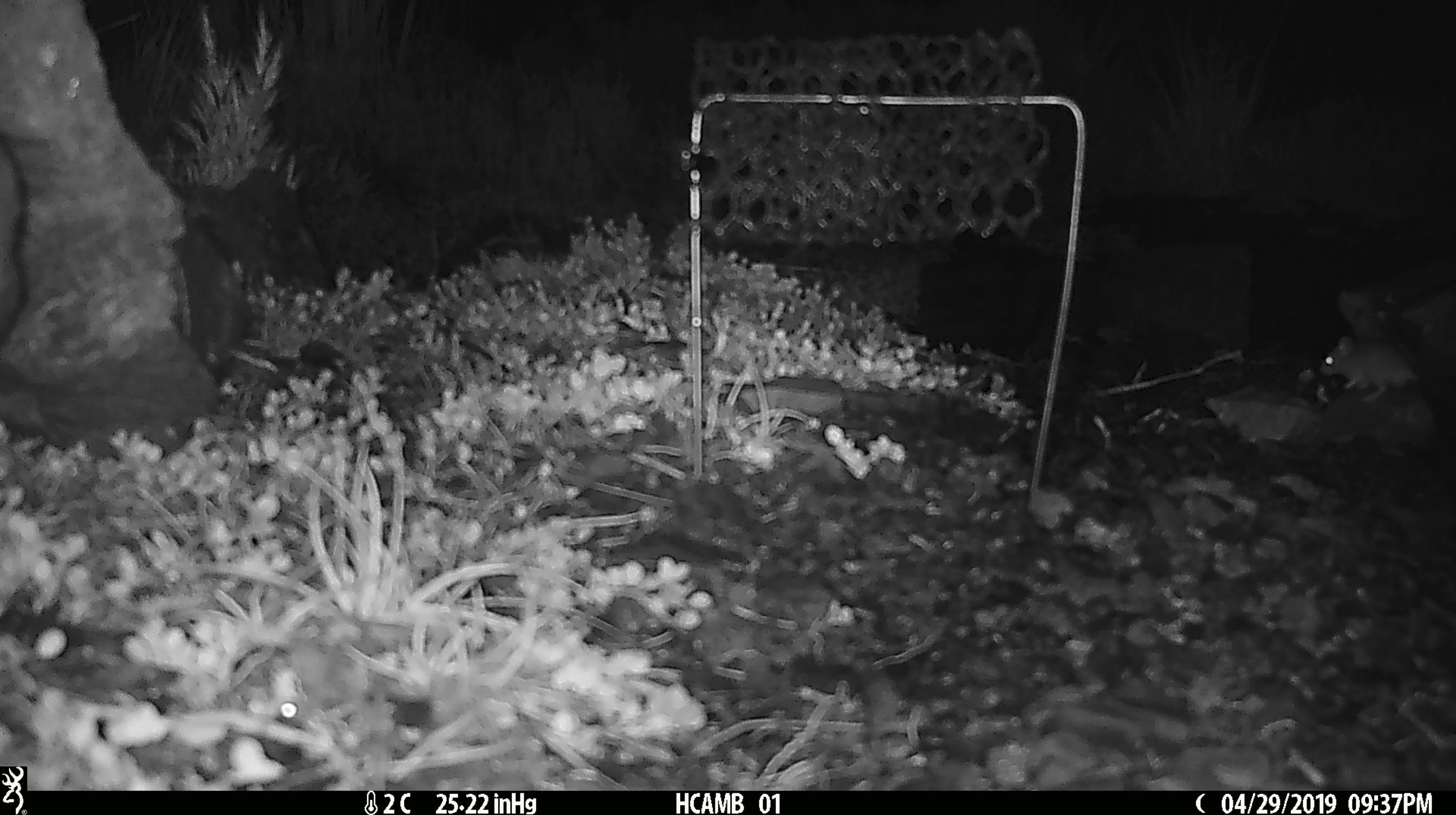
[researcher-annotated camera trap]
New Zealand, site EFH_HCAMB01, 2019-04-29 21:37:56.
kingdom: Animalia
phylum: Chordata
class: Mammalia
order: Rodentia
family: Muridae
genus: Mus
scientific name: Mus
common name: mouse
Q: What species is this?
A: Mouse (Mus).